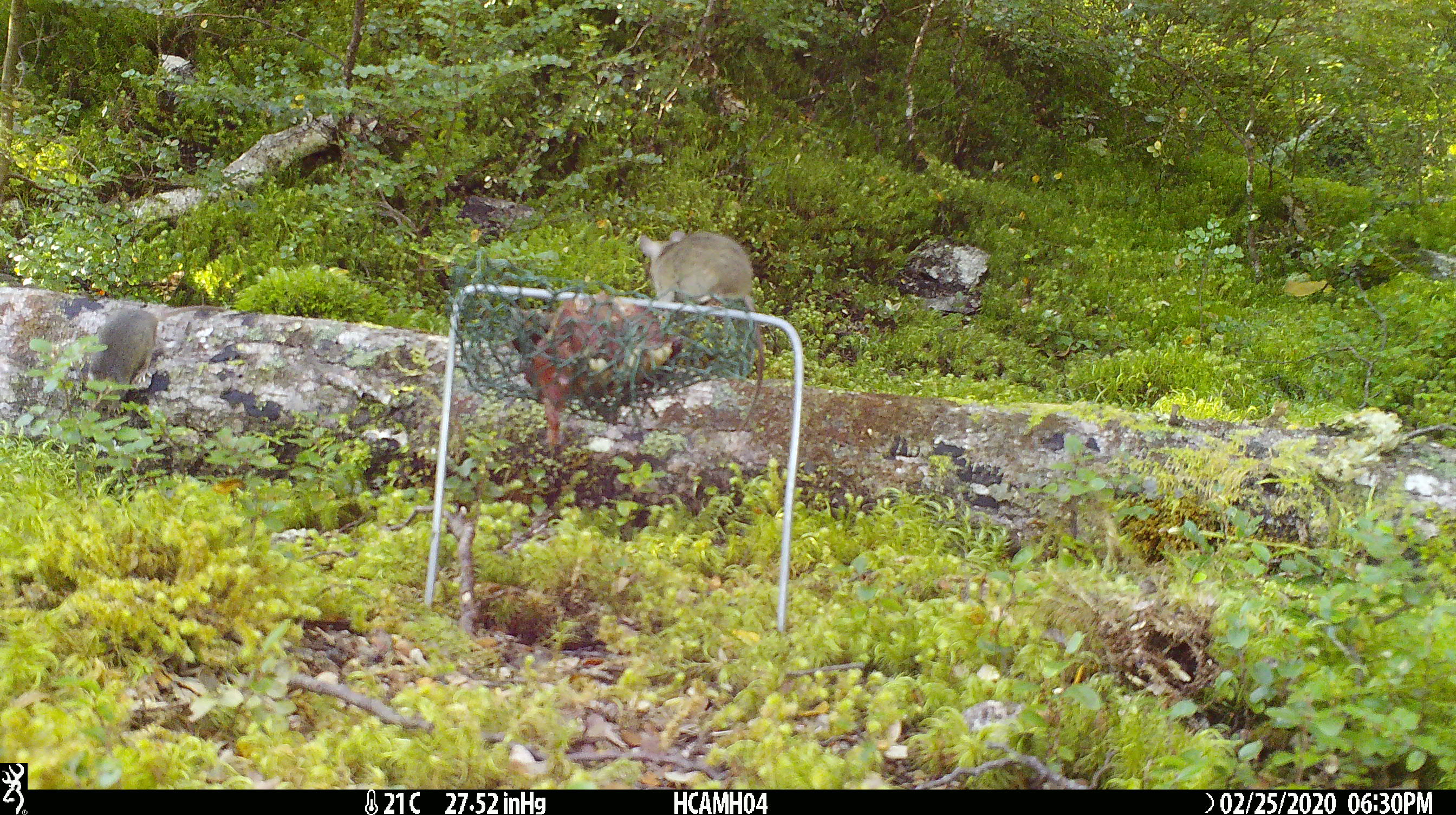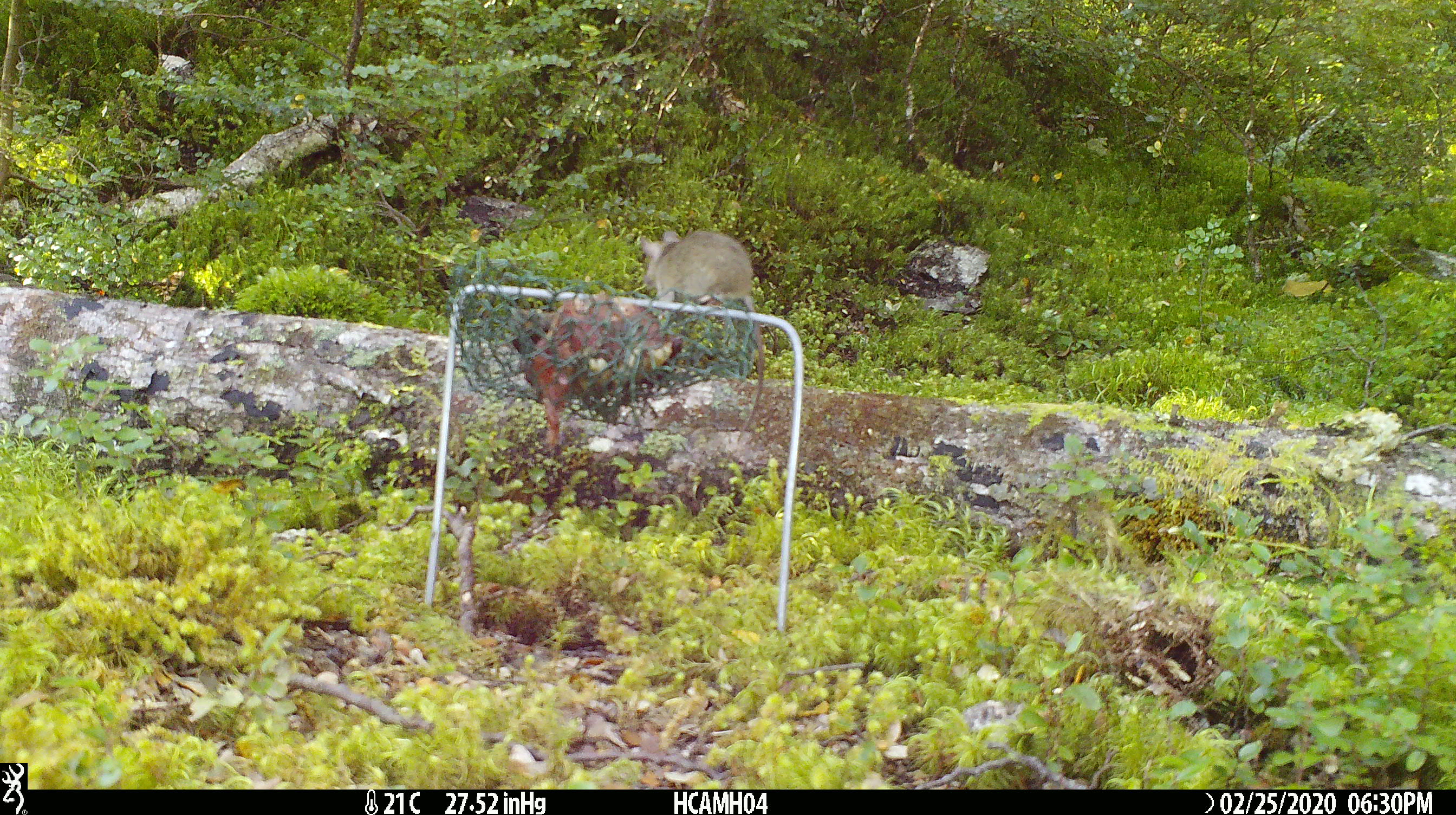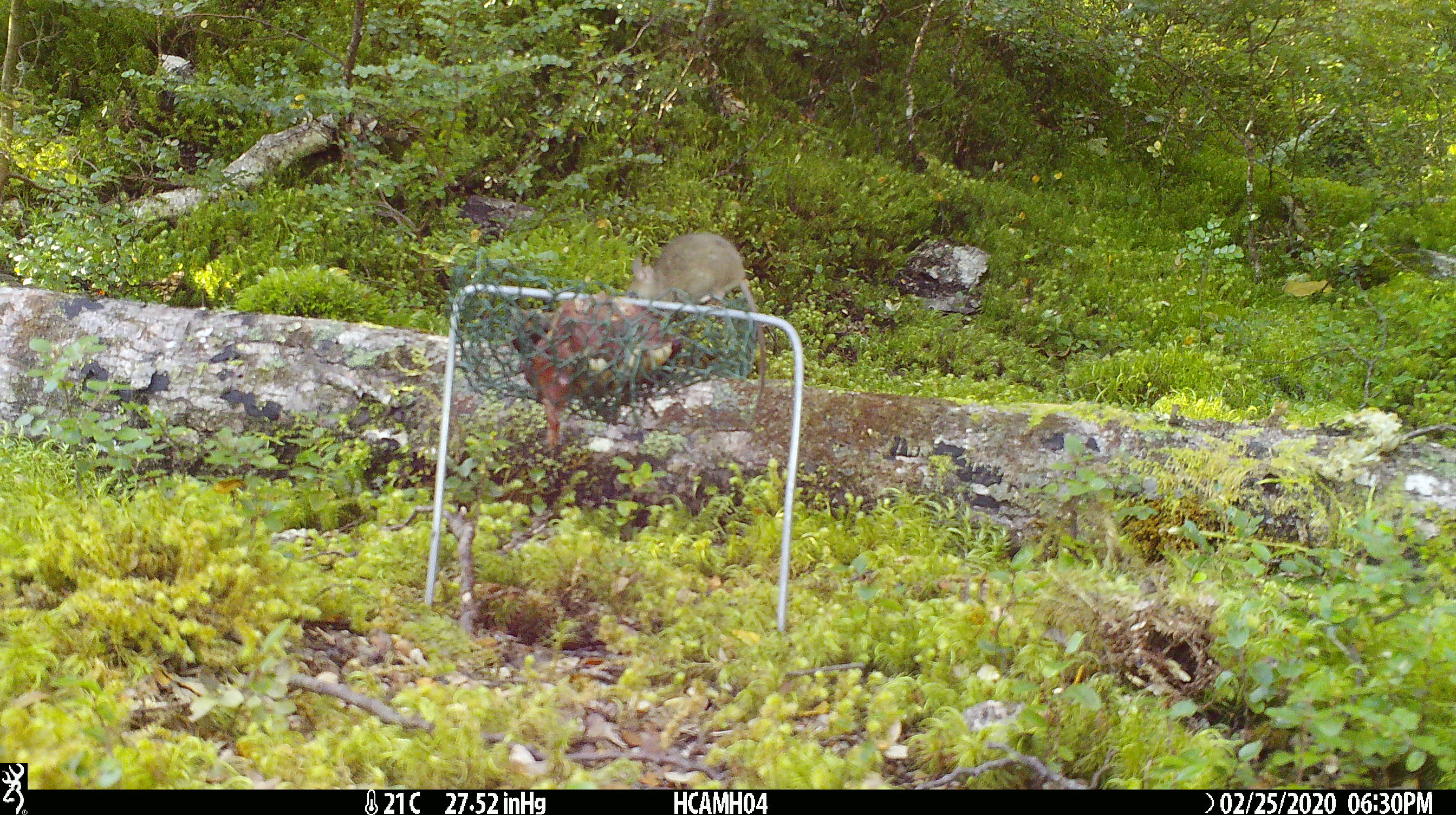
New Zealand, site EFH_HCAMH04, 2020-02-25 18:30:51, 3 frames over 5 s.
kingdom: Animalia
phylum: Chordata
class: Mammalia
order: Rodentia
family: Muridae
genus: Mus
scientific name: Mus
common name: mouse